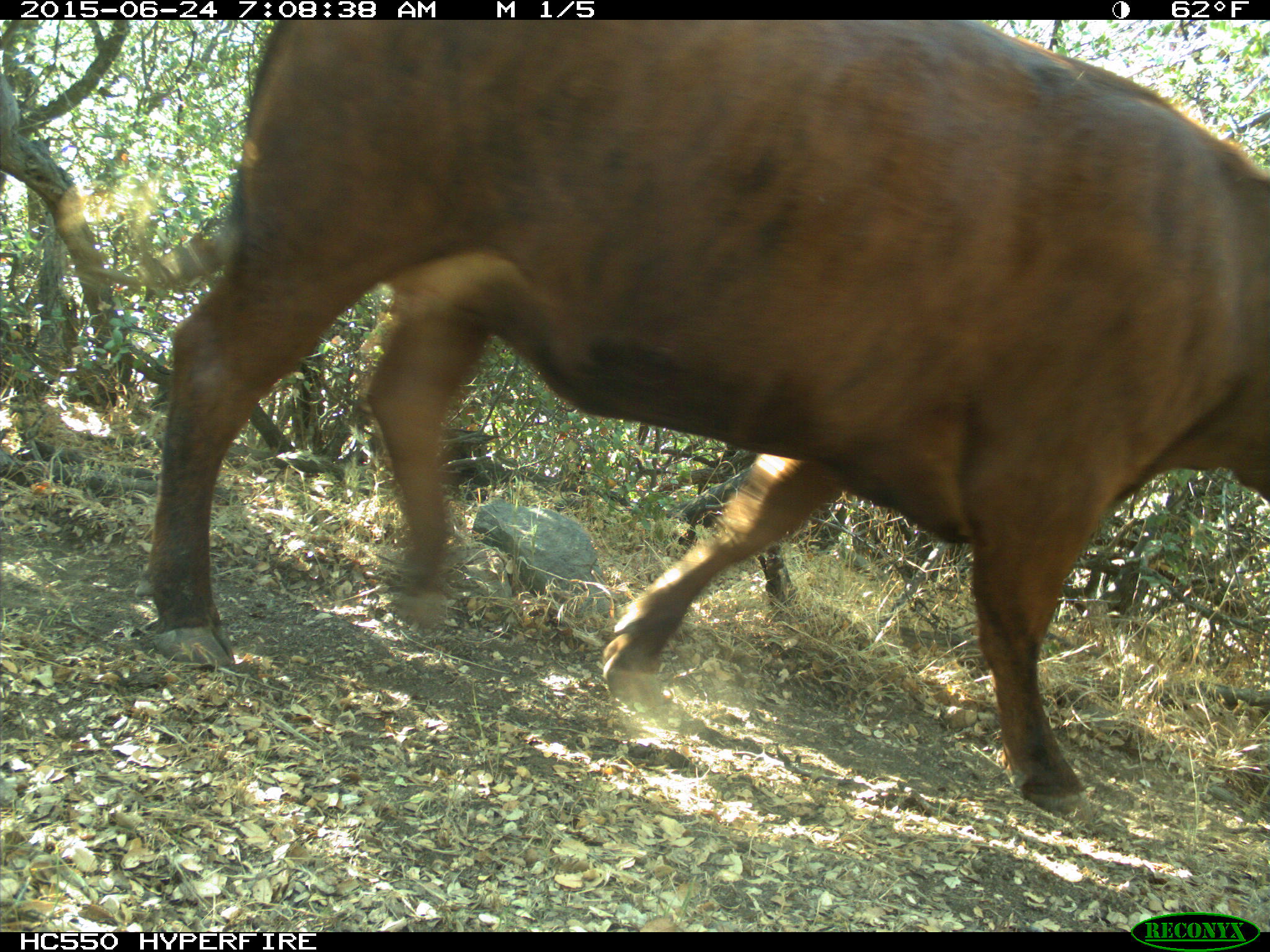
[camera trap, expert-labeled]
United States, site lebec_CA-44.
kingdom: Animalia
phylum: Chordata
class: Mammalia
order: Artiodactyla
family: Bovidae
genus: Bos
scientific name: Bos taurus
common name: domestic cow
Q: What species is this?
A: Bos taurus (domestic cow).